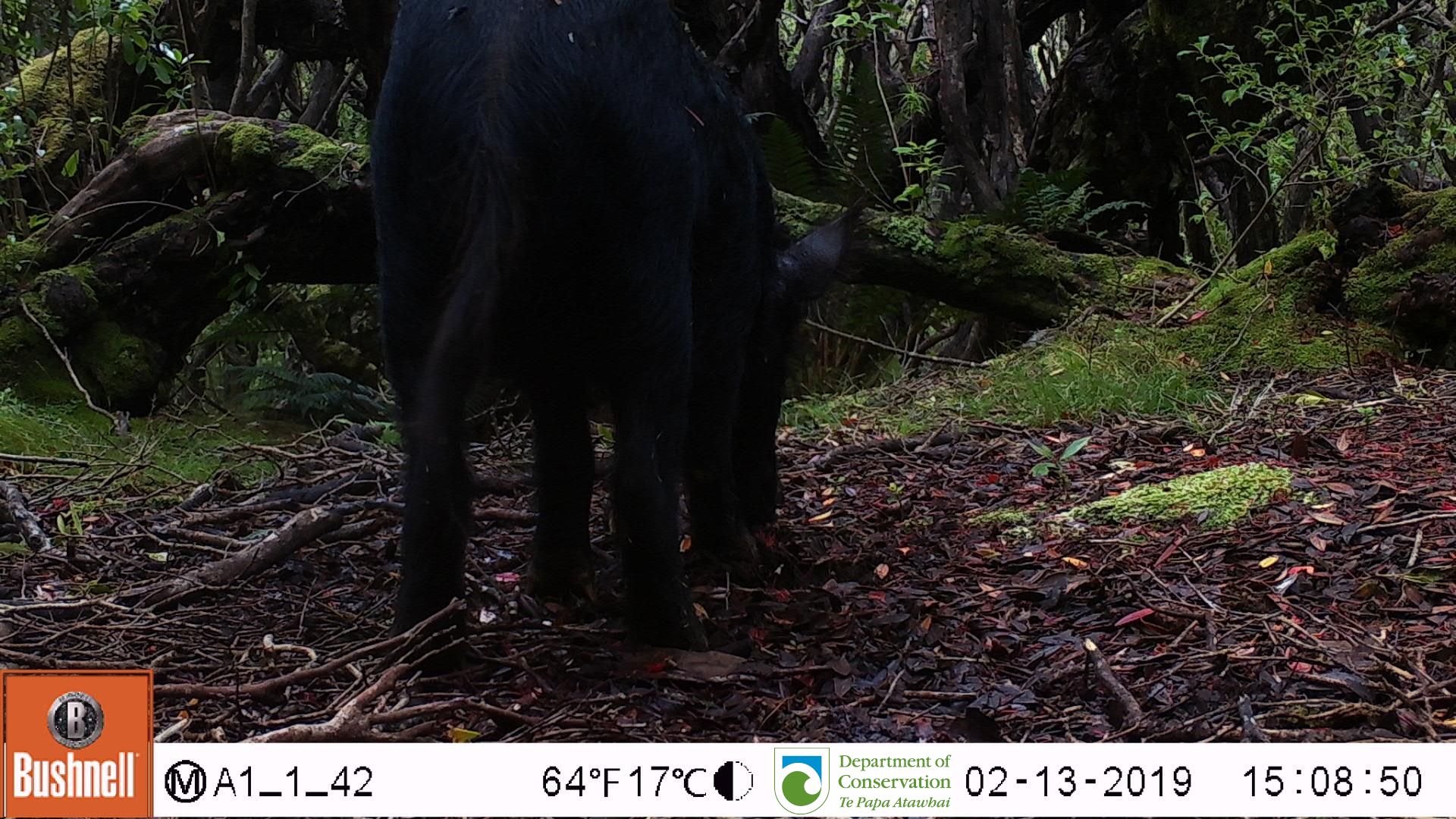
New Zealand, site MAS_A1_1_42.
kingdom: Animalia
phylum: Chordata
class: Mammalia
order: Artiodactyla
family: Suidae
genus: Sus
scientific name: Sus scrofa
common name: pig